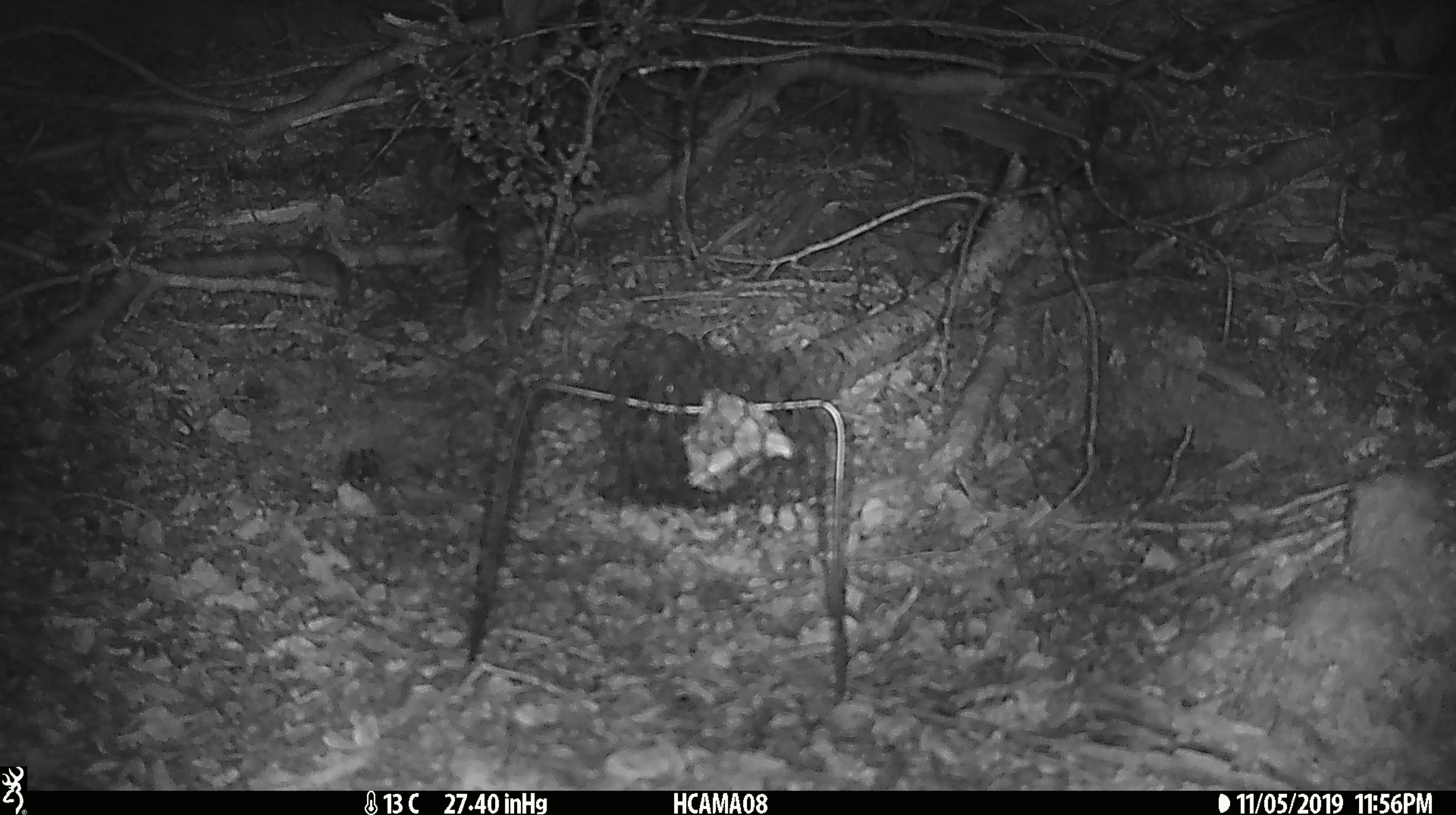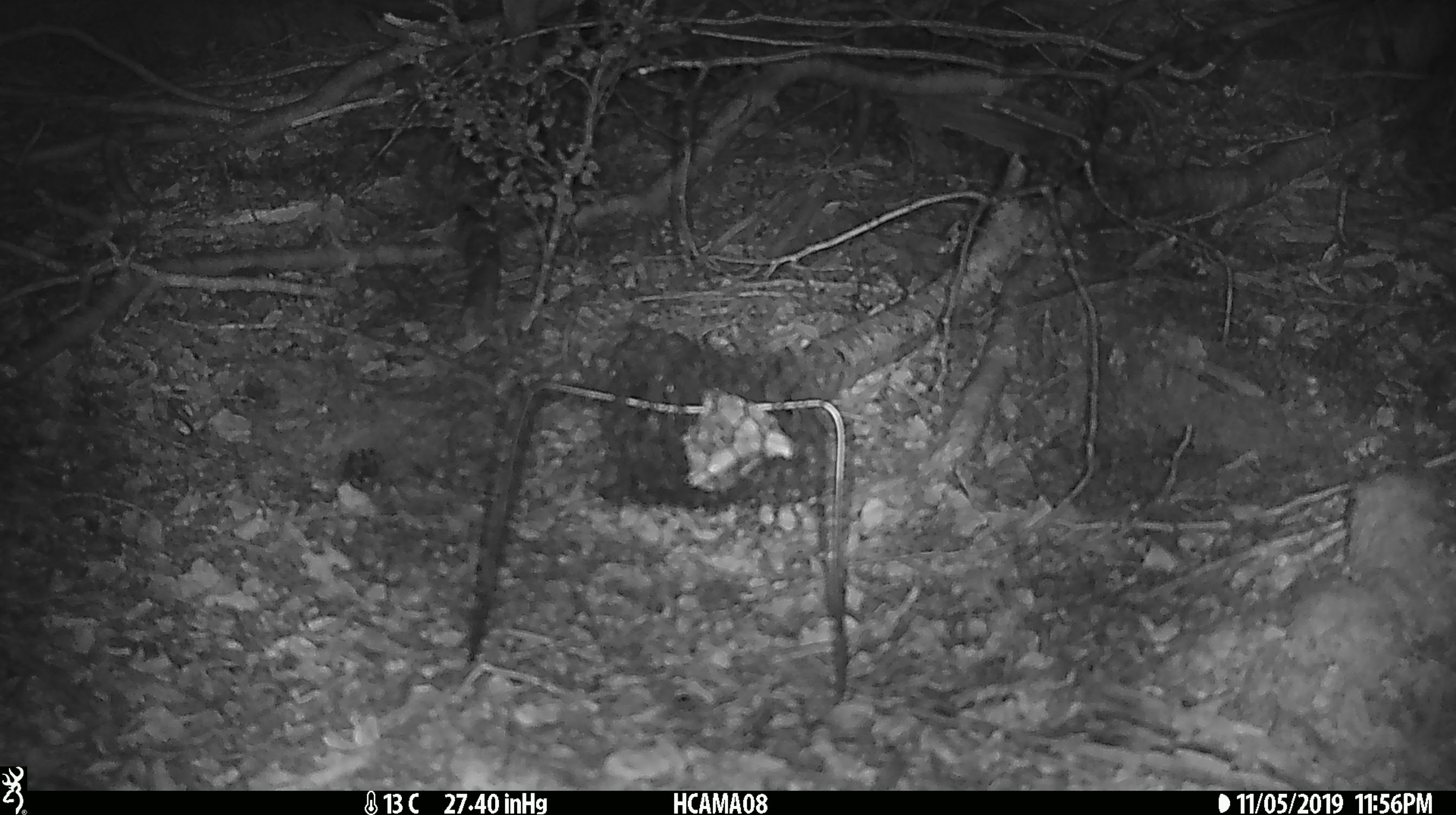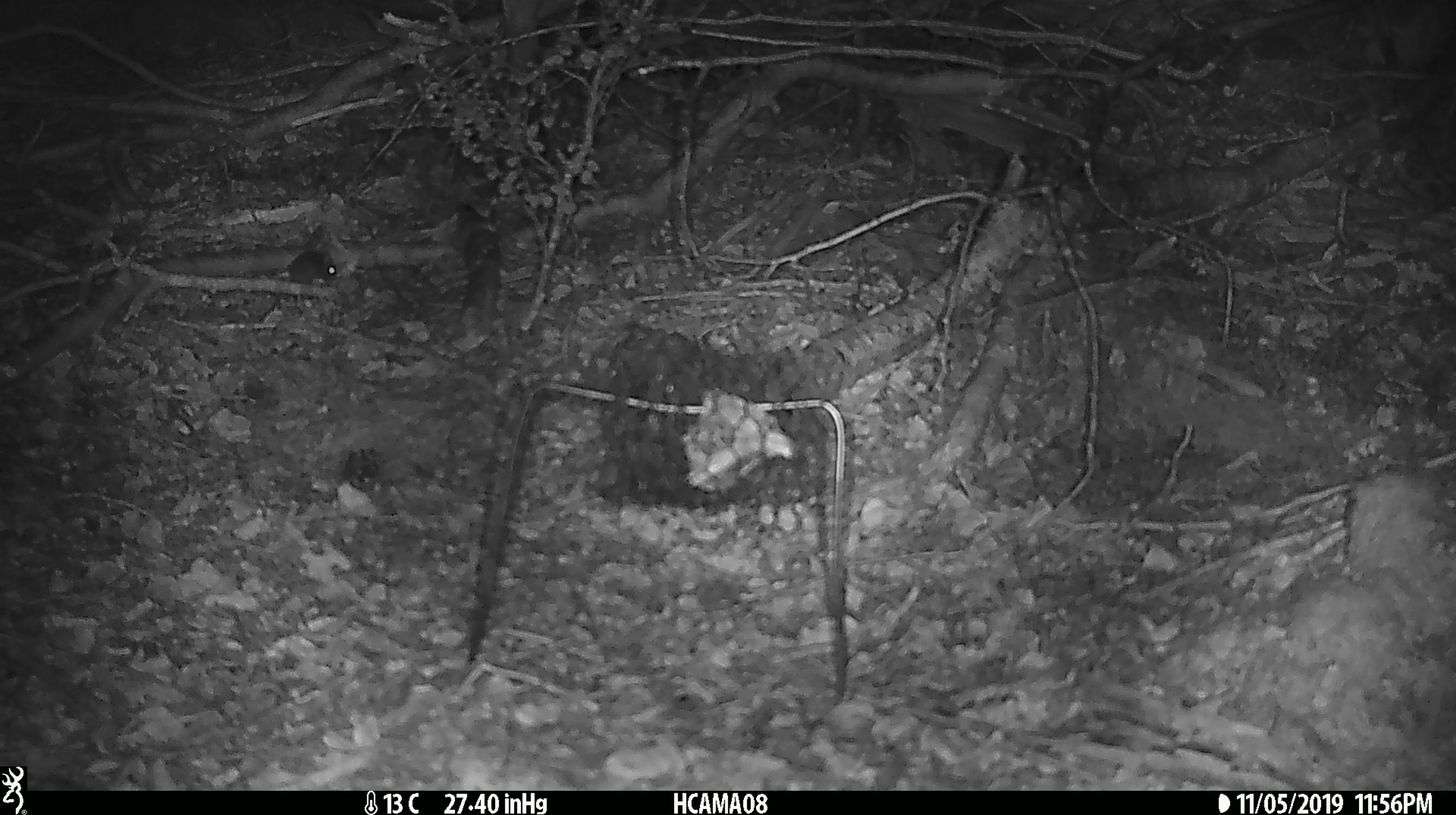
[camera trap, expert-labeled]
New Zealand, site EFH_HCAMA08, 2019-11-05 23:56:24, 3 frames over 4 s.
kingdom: Animalia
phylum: Chordata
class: Mammalia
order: Rodentia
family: Muridae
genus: Mus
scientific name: Mus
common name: mouse